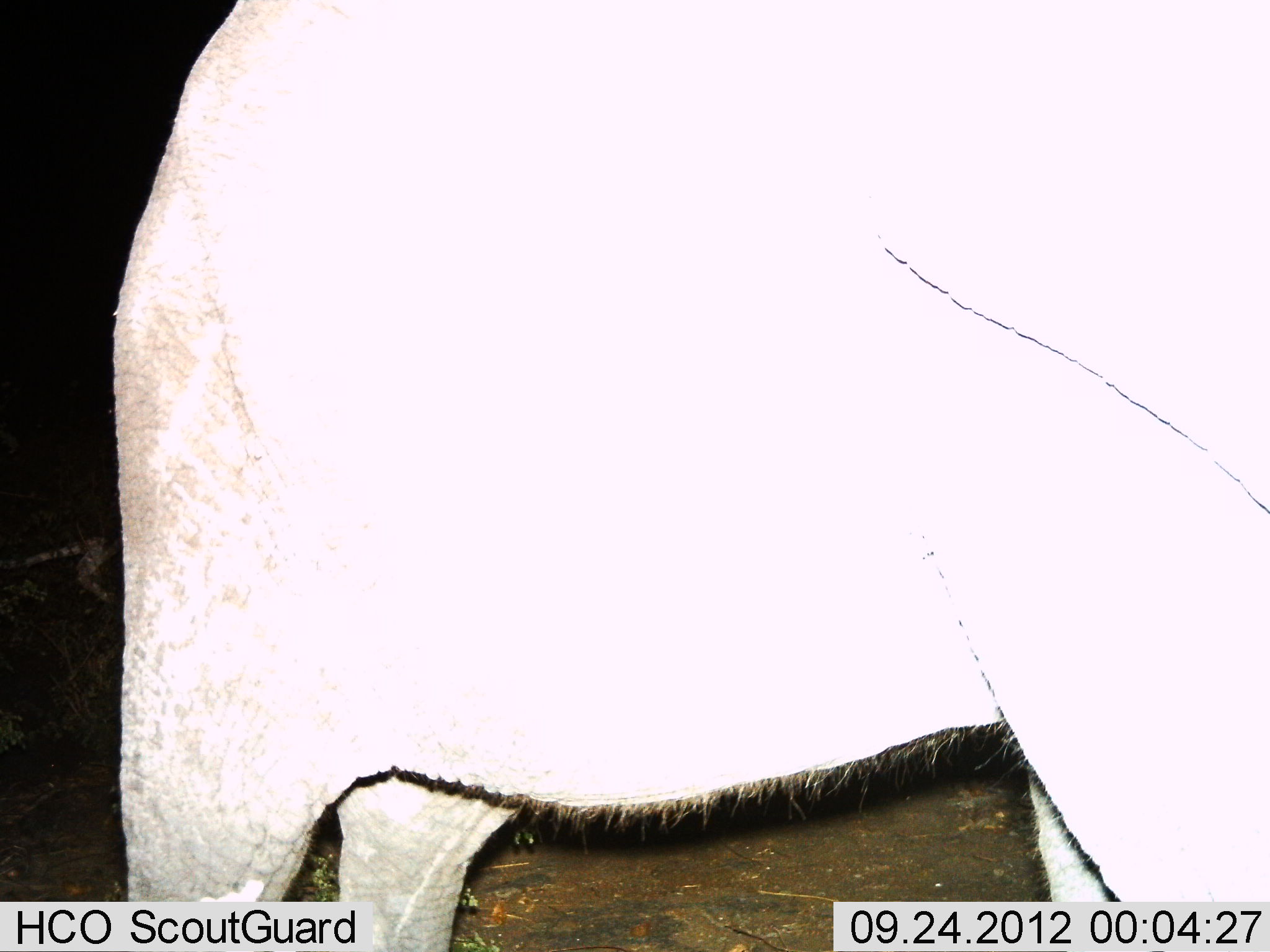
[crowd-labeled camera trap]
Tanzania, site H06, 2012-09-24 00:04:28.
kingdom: Animalia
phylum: Chordata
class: Mammalia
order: Proboscidea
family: Elephantidae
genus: Loxodonta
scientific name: Loxodonta africana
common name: african bush elephant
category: elephant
Elephant (african bush elephant) (Loxodonta africana), count 1. Behavior (volunteer vote fractions): standing 90%, resting 0%, moving 10%, interacting 0%. Young present (vote fraction): 0%. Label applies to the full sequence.